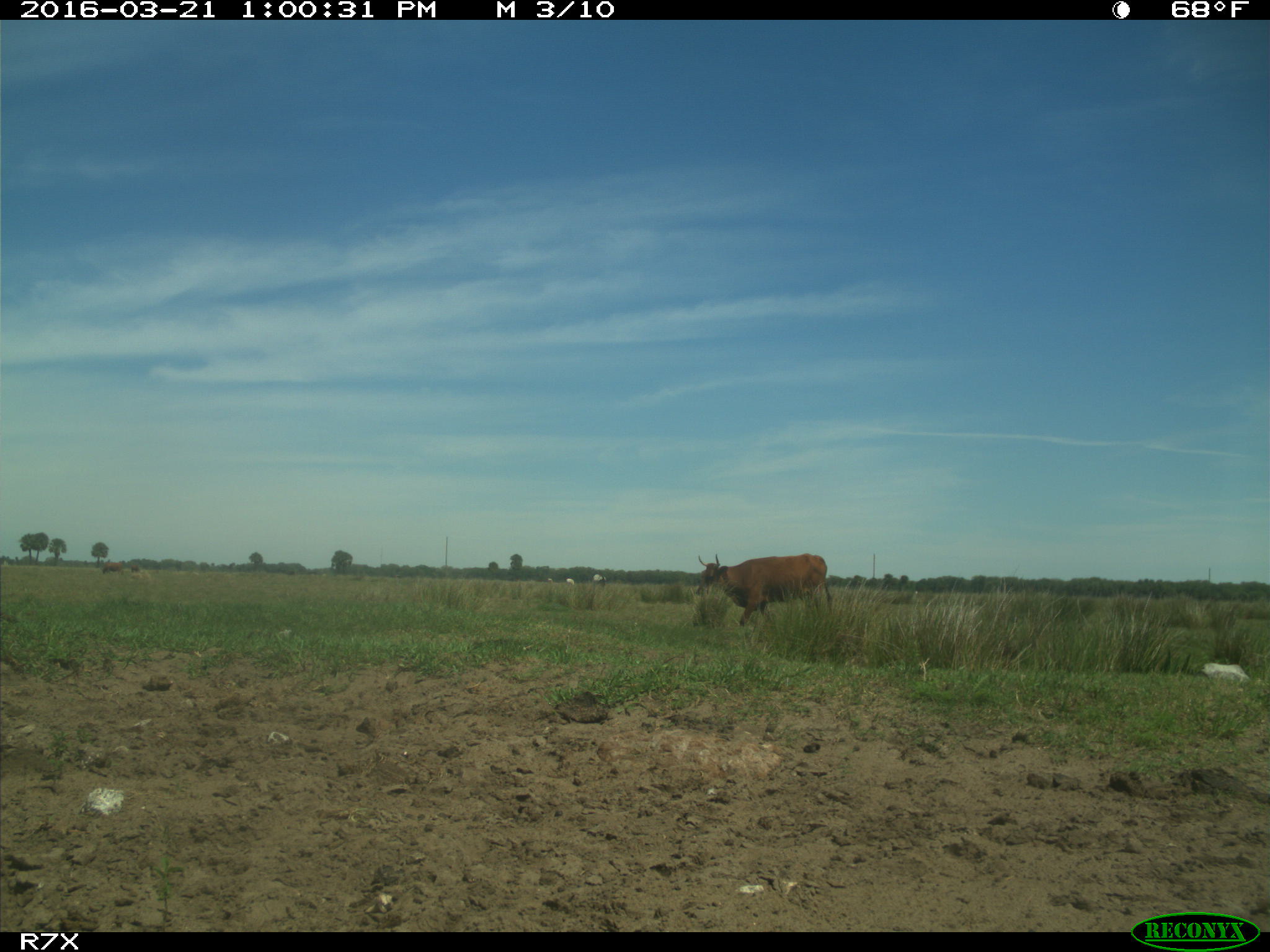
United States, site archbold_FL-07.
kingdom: Animalia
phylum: Chordata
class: Mammalia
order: Artiodactyla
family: Bovidae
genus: Bos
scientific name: Bos taurus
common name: domestic cow